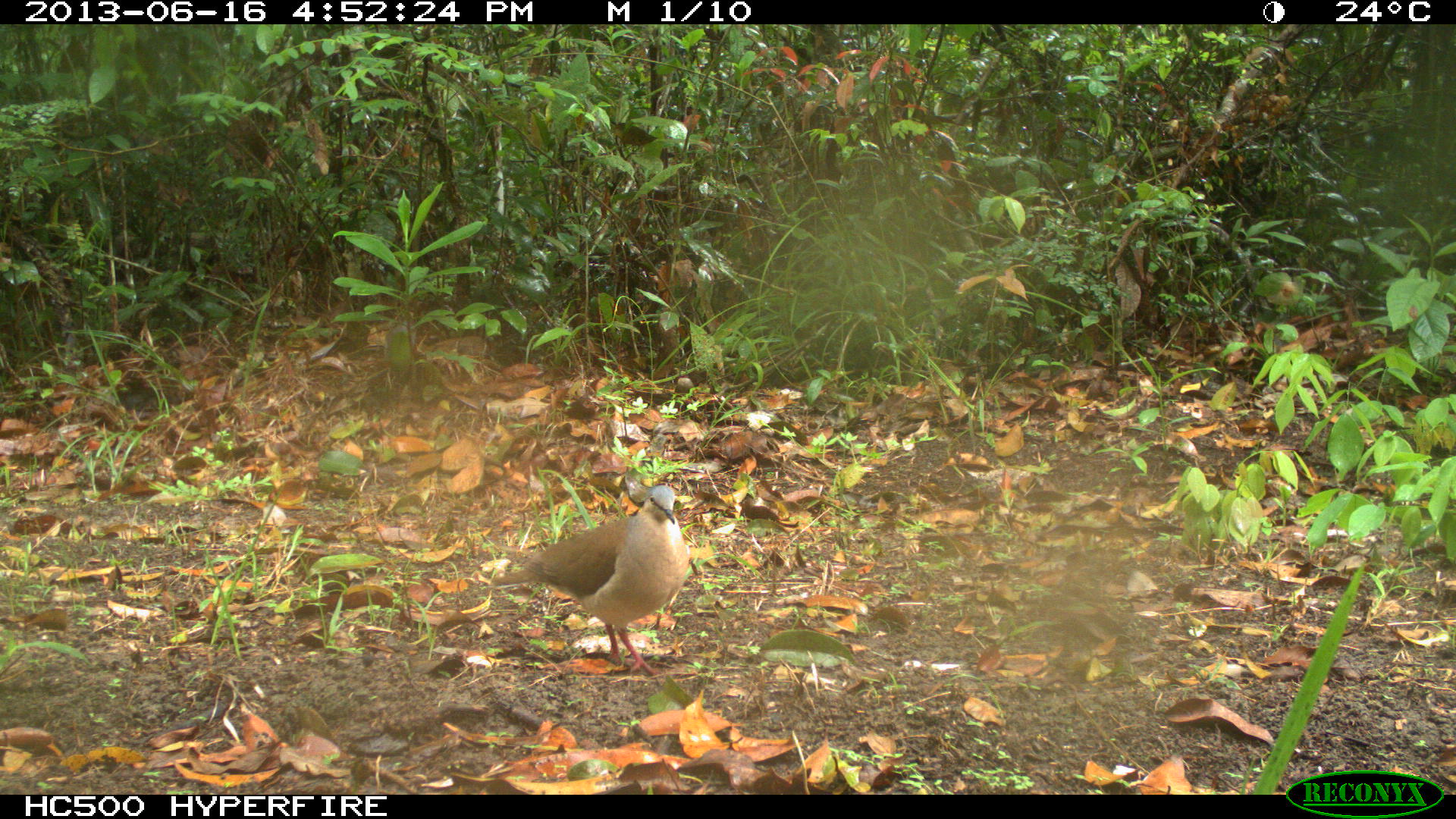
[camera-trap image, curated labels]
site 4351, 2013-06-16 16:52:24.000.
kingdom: Animalia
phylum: Chordata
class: Aves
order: Columbiformes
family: Columbidae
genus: Leptotila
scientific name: Leptotila plumbeiceps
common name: gray-headed dove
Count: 1.